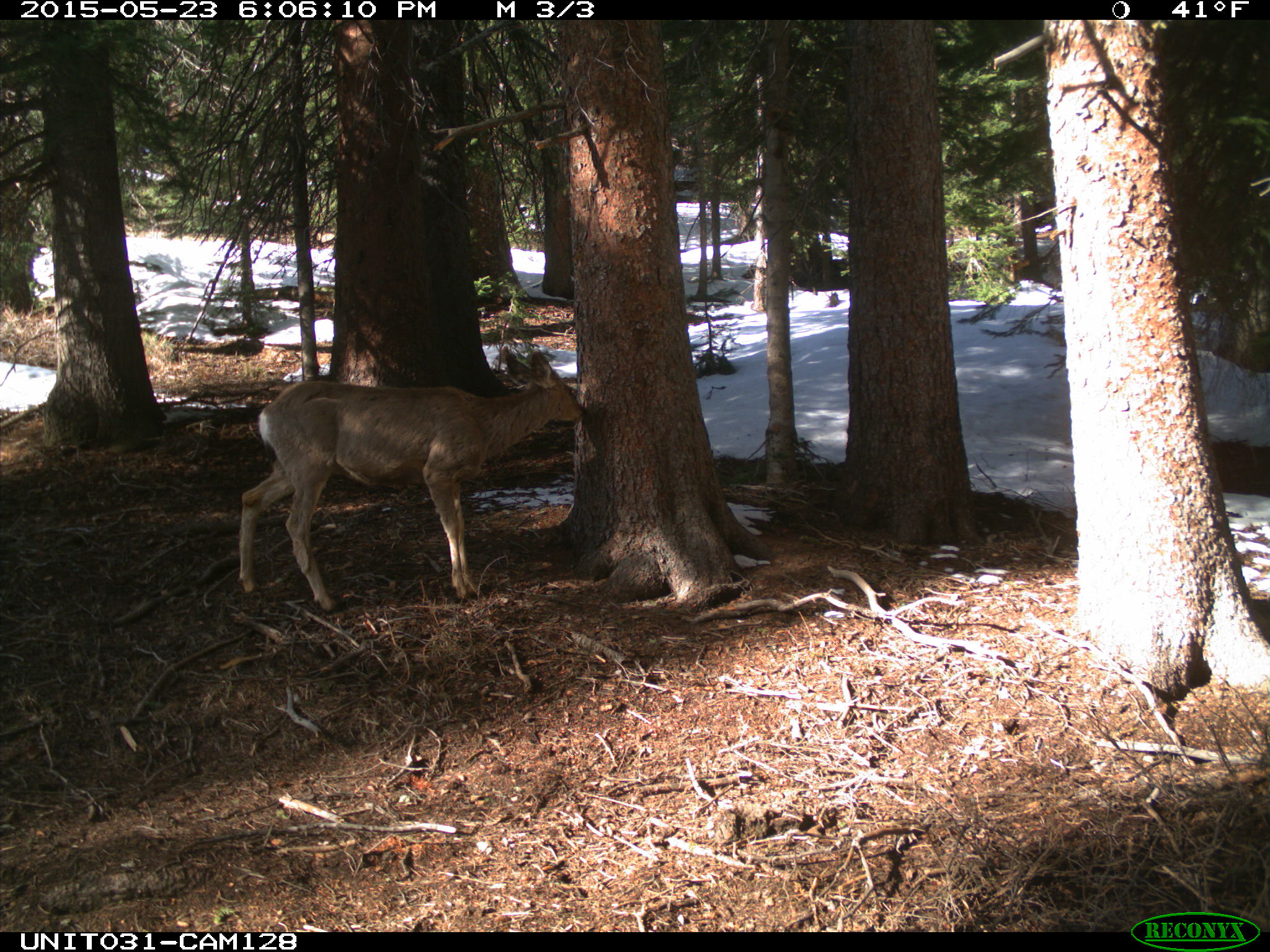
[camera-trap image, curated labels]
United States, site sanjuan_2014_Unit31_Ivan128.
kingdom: Animalia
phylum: Chordata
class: Mammalia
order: Artiodactyla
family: Cervidae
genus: Odocoileus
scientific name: Odocoileus hemionus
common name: mule deer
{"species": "Odocoileus hemionus (mule deer)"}